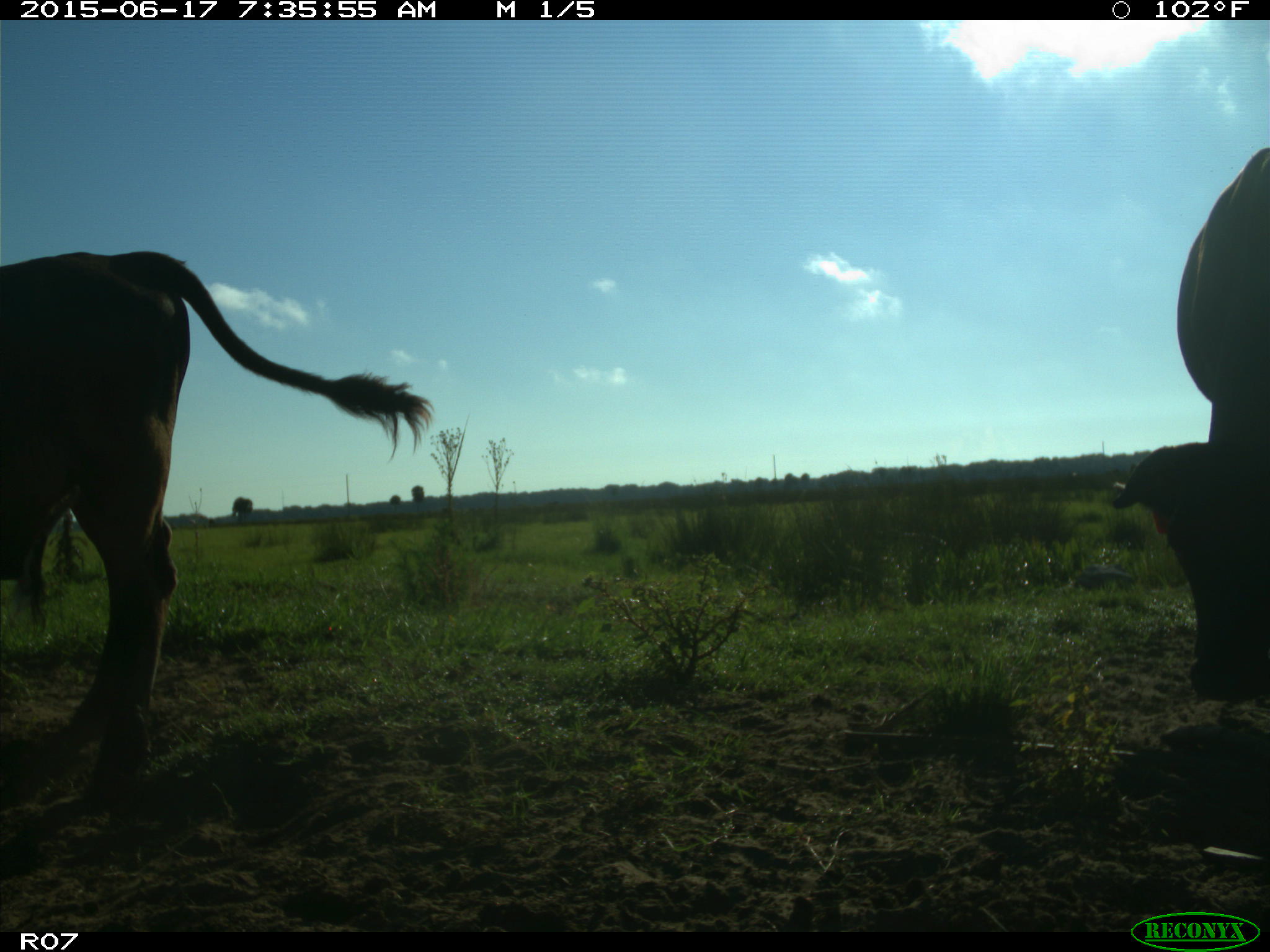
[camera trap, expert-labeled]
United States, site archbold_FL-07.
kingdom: Animalia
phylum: Chordata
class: Mammalia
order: Artiodactyla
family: Bovidae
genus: Bos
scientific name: Bos taurus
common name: domestic cow